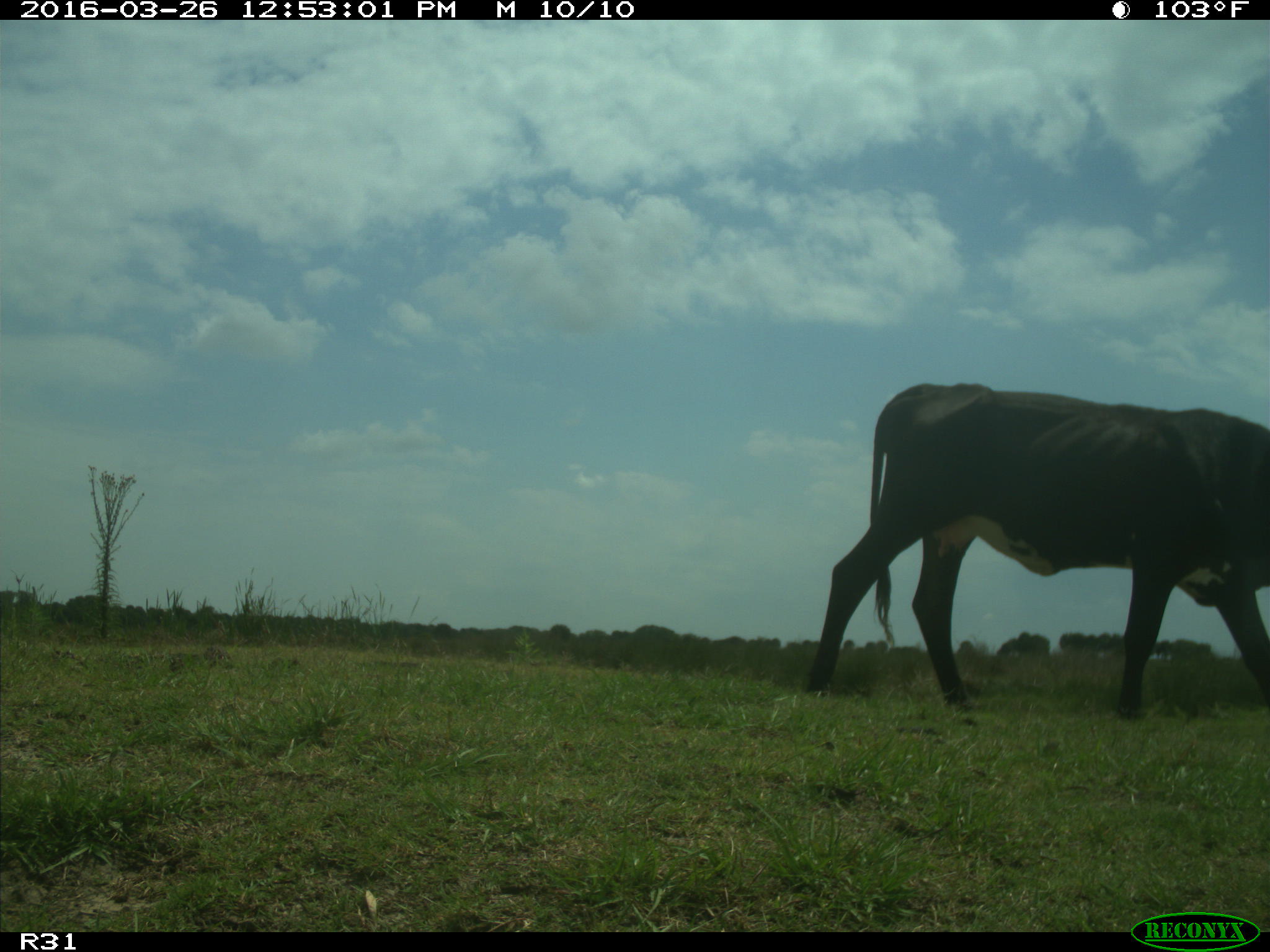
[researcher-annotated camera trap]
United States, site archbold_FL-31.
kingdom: Animalia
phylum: Chordata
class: Mammalia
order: Artiodactyla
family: Bovidae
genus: Bos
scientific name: Bos taurus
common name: domestic cow